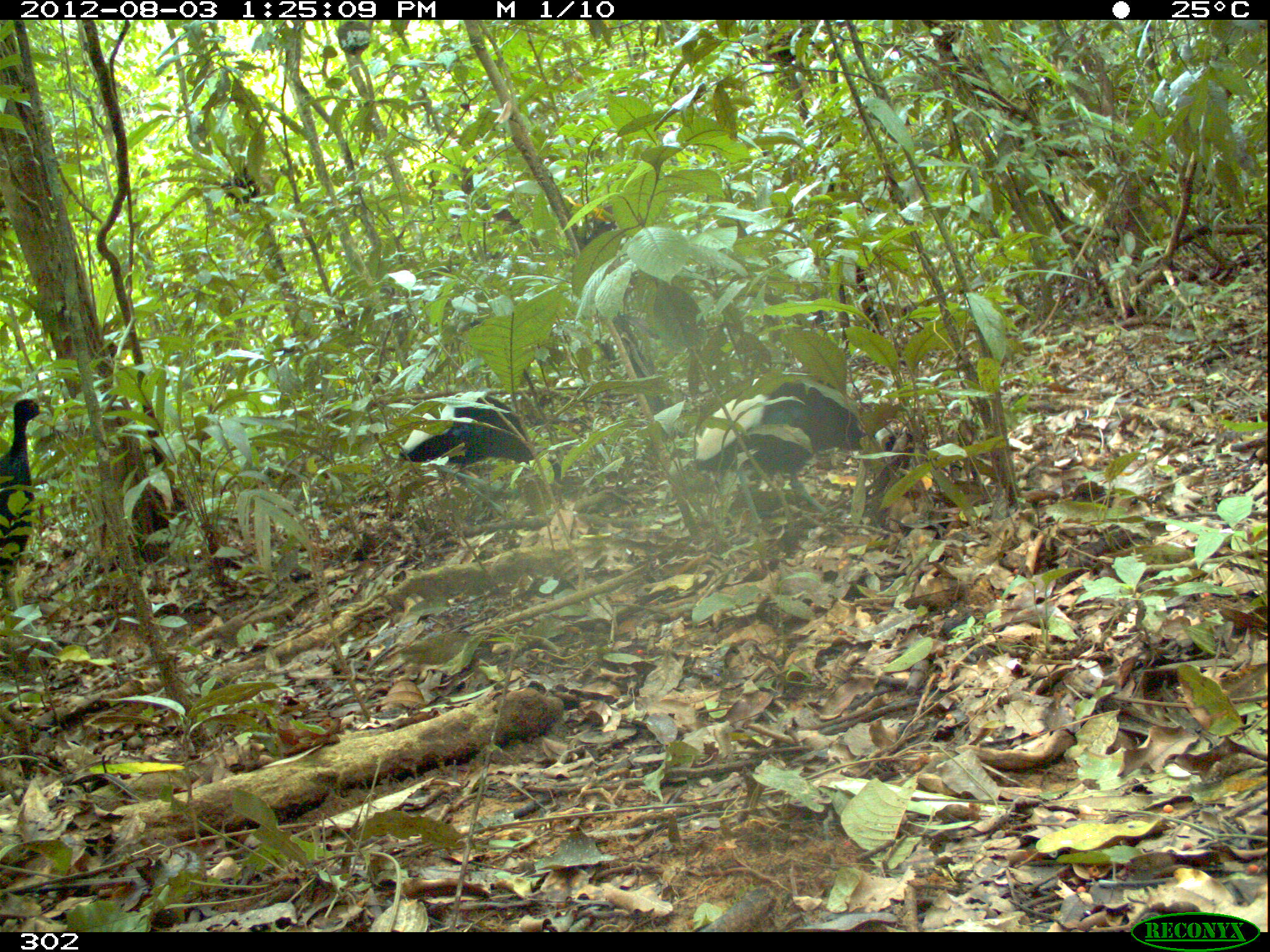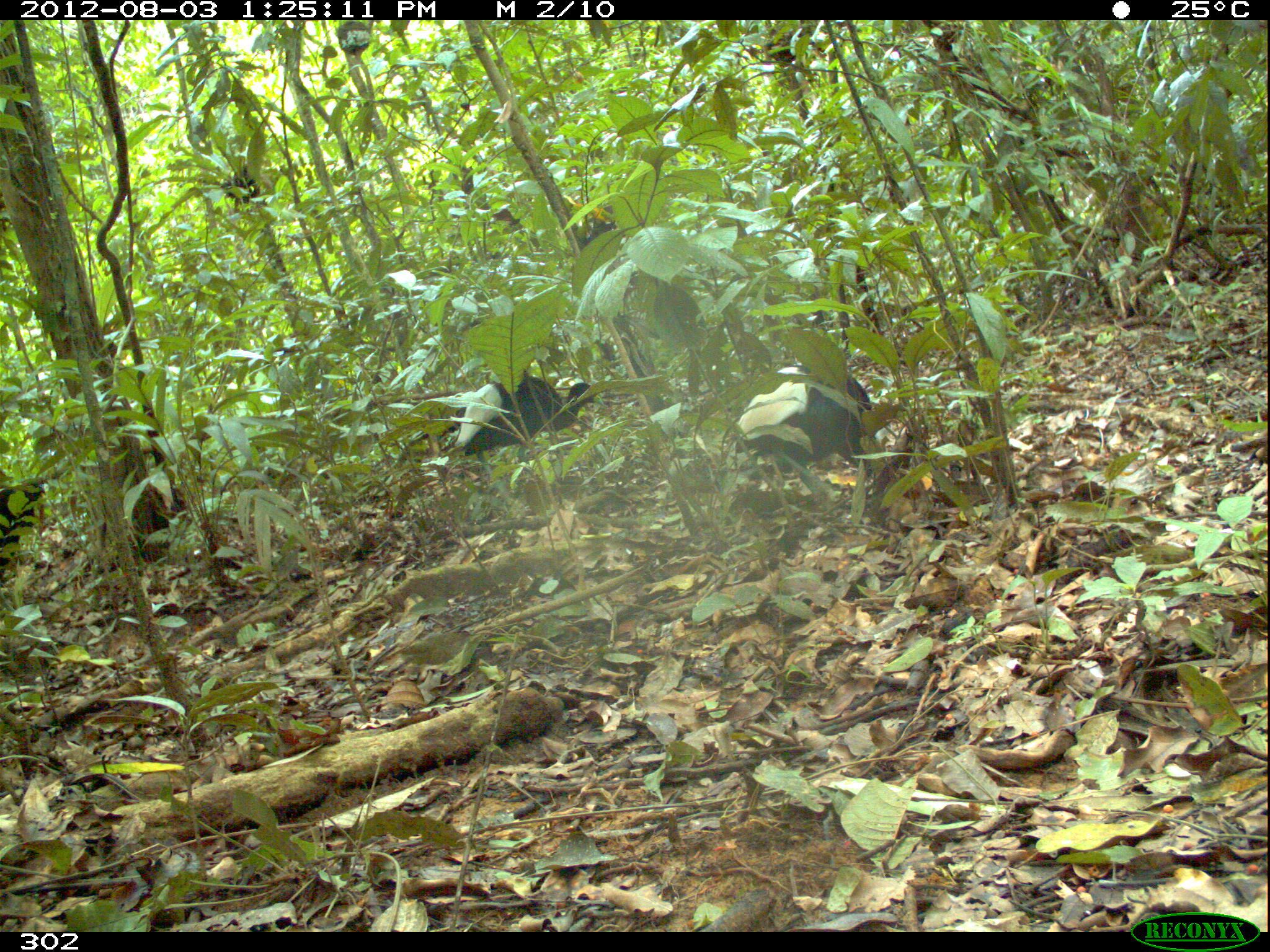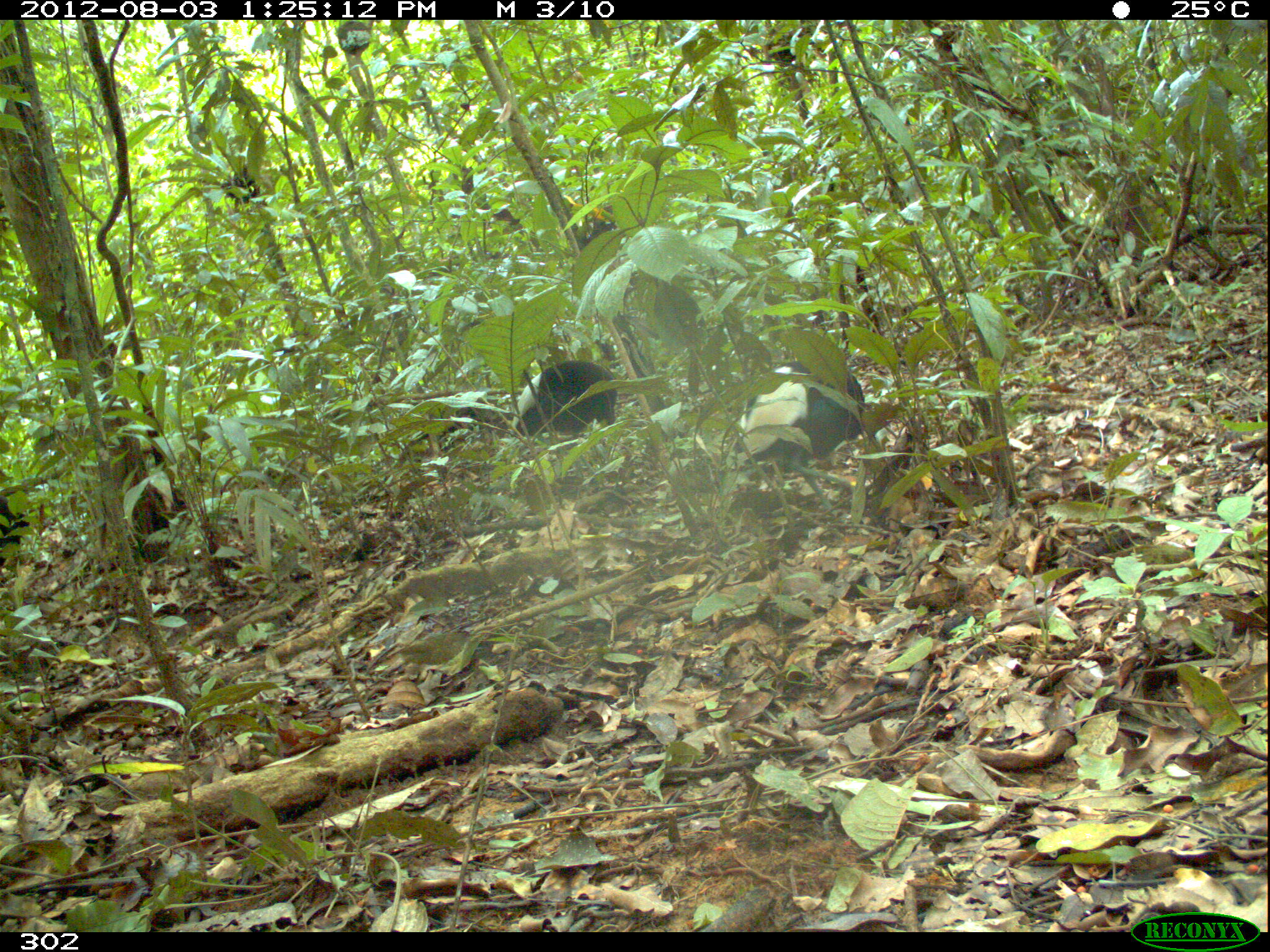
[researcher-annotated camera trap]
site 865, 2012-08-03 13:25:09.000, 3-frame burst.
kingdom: Animalia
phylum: Chordata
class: Aves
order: Gruiformes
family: Psophiidae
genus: Psophia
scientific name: Psophia leucoptera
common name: pale-winged trumpeter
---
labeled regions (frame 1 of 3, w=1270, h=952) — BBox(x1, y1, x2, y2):
psophia leucoptera: BBox(693, 371, 923, 530); BBox(398, 390, 566, 518); BBox(0, 397, 52, 591)